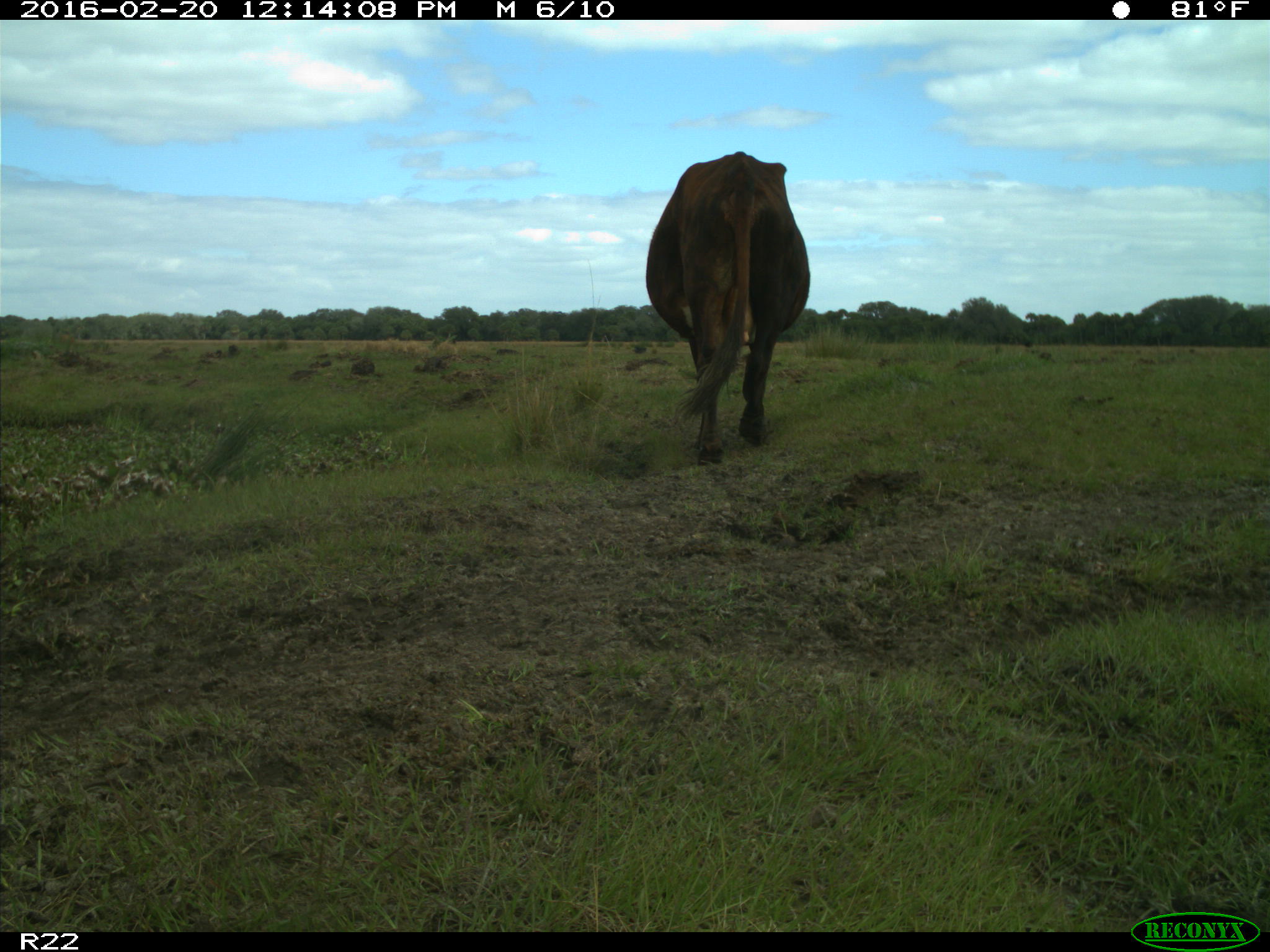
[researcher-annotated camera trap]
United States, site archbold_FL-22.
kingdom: Animalia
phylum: Chordata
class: Mammalia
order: Artiodactyla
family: Bovidae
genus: Bos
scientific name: Bos taurus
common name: domestic cow